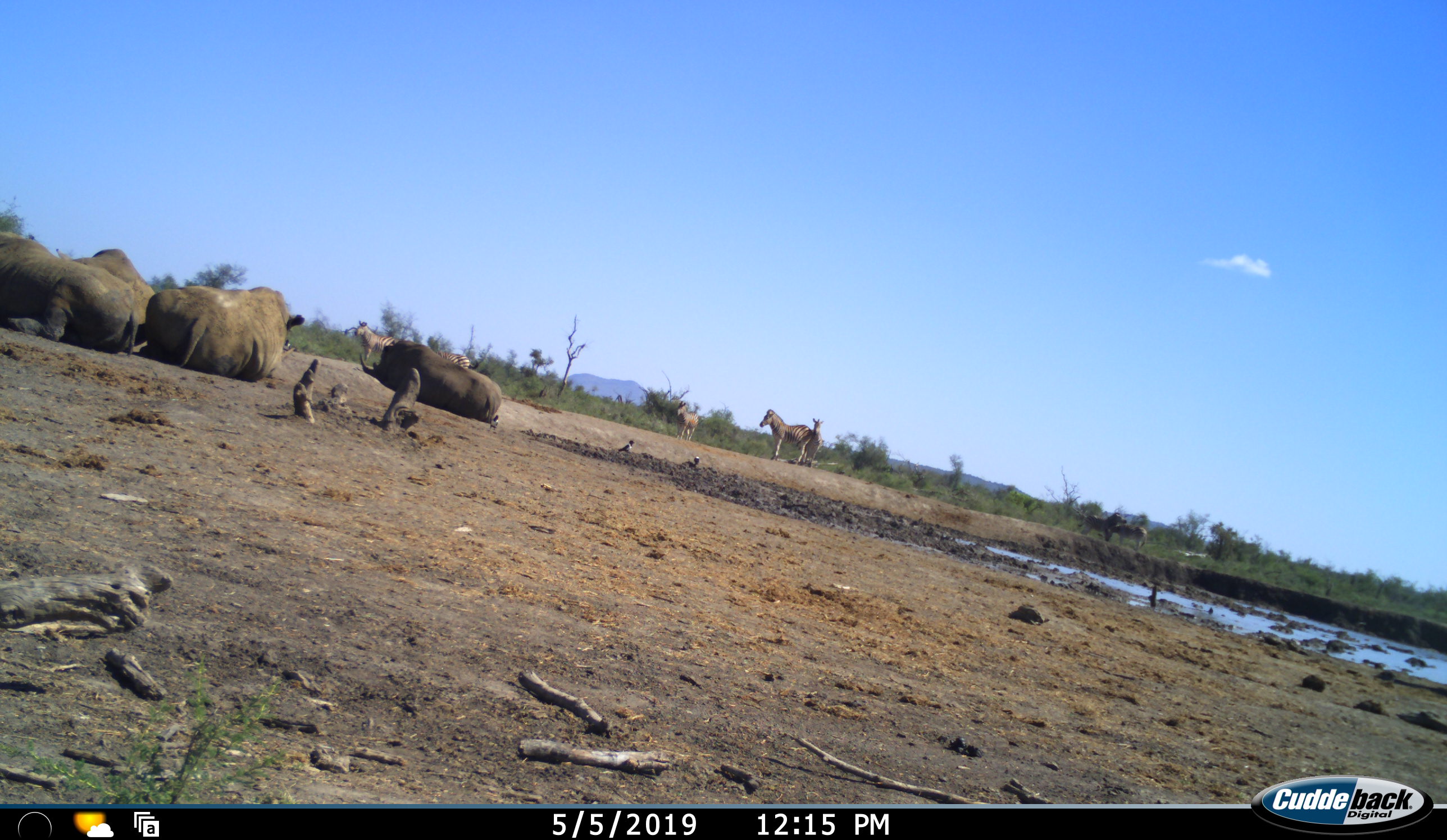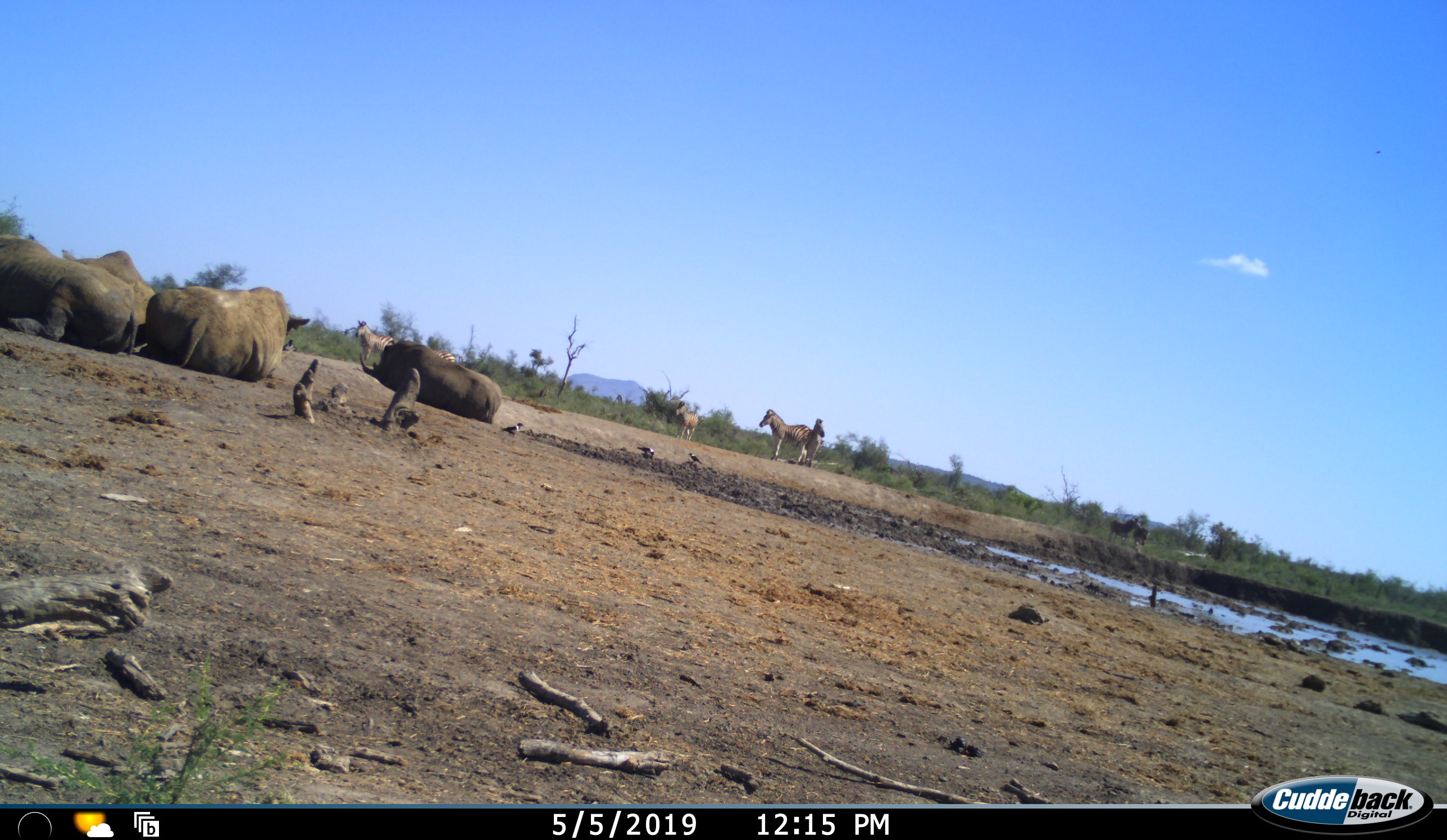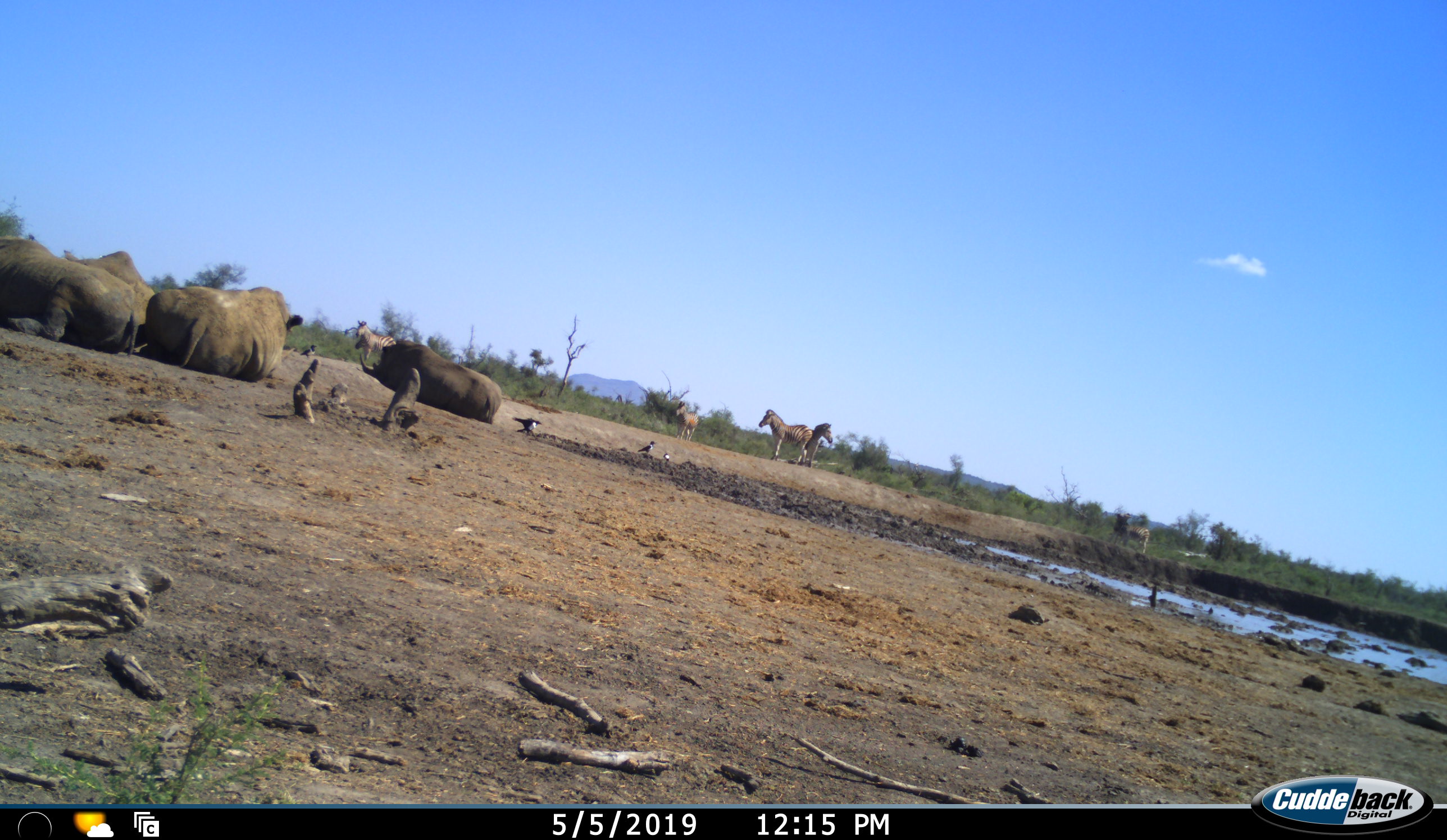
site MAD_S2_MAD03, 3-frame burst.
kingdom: Animalia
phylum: Chordata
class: Aves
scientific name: Aves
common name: bird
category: birdother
Birdother (bird) (Aves), count 4. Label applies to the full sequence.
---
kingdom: Animalia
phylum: Chordata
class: Mammalia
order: Perissodactyla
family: Equidae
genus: Equus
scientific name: Equus quagga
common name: plains zebra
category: zebraplains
Zebraplains (plains zebra) (Equus quagga), count 7. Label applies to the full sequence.